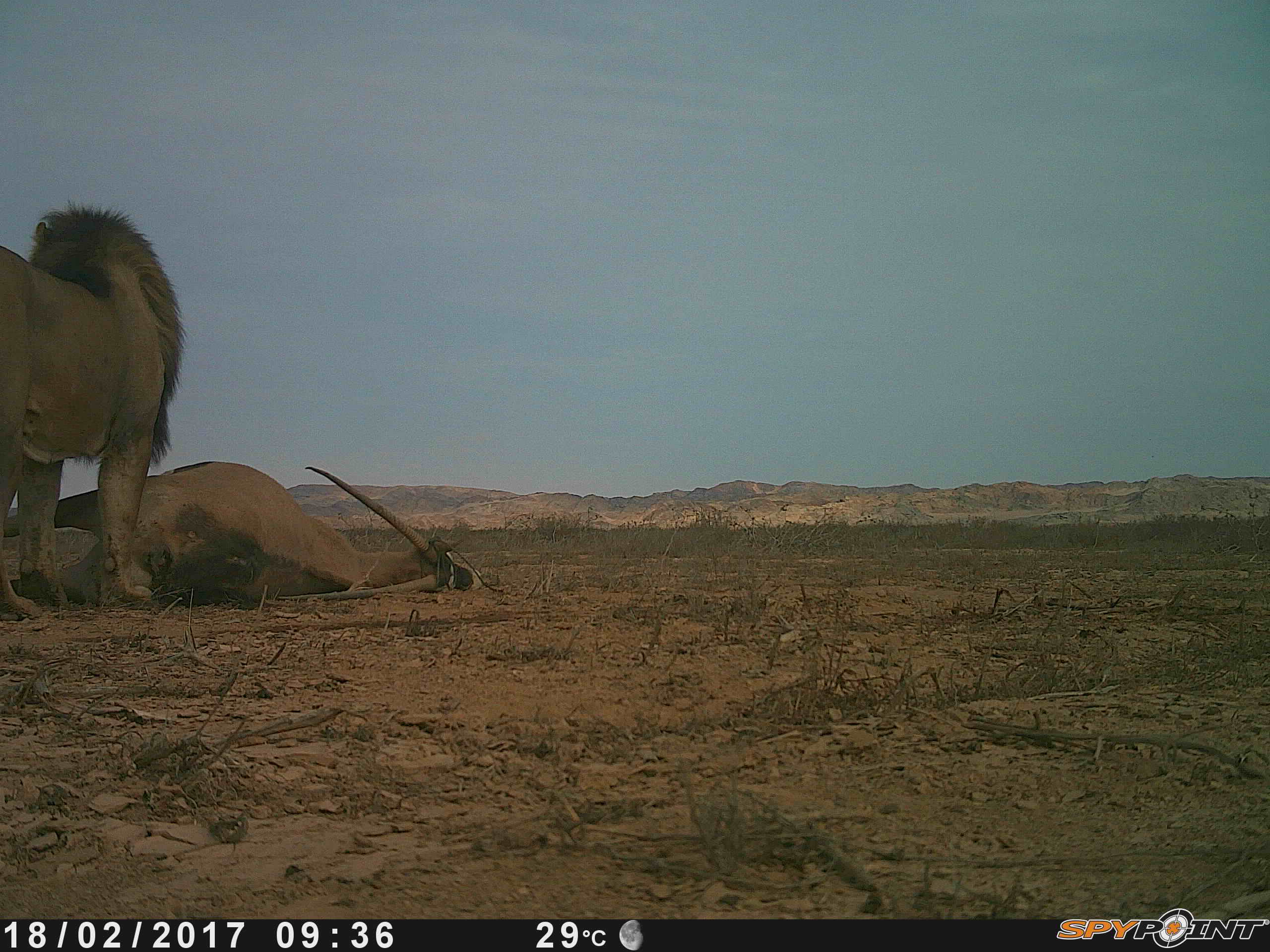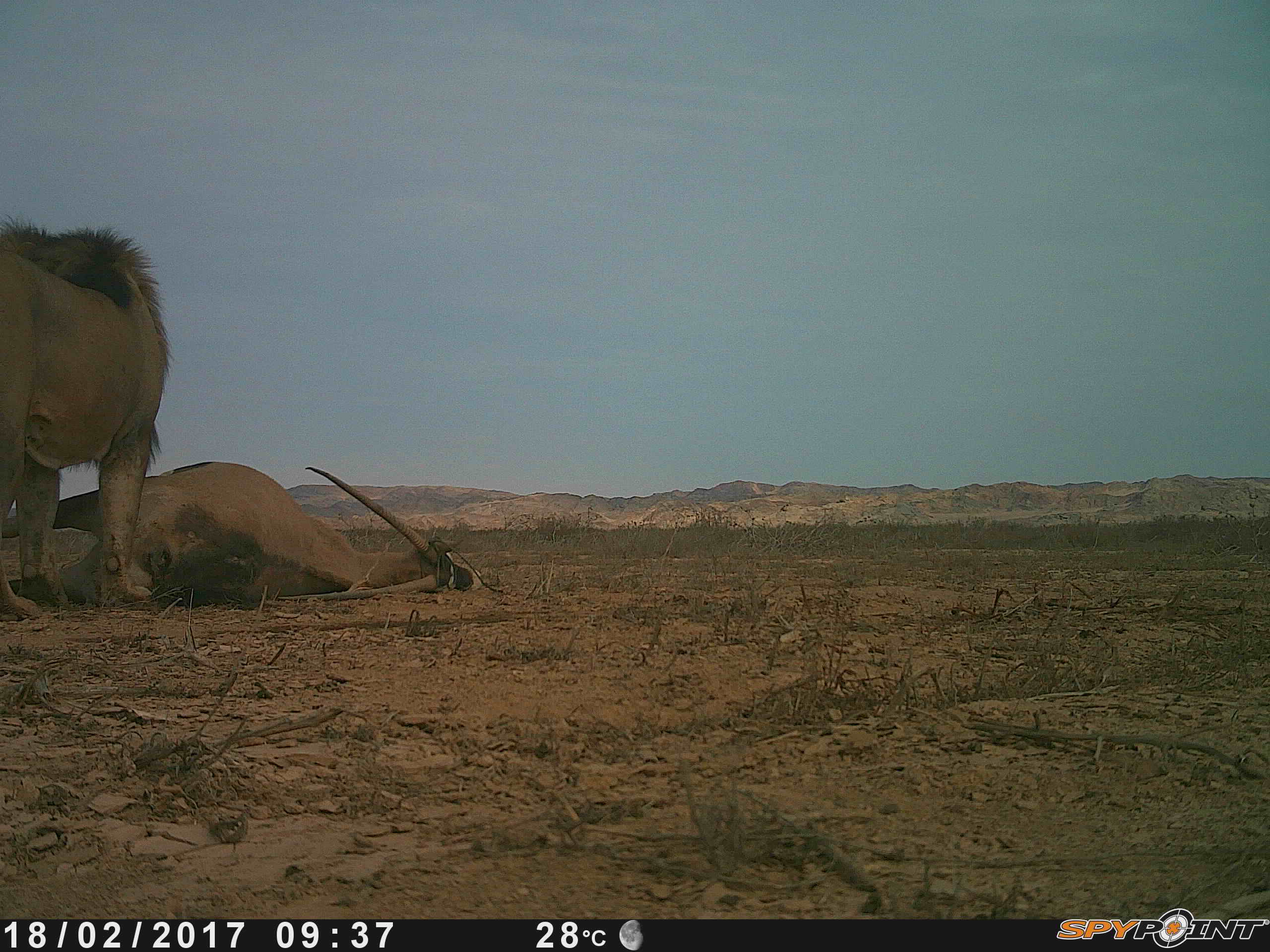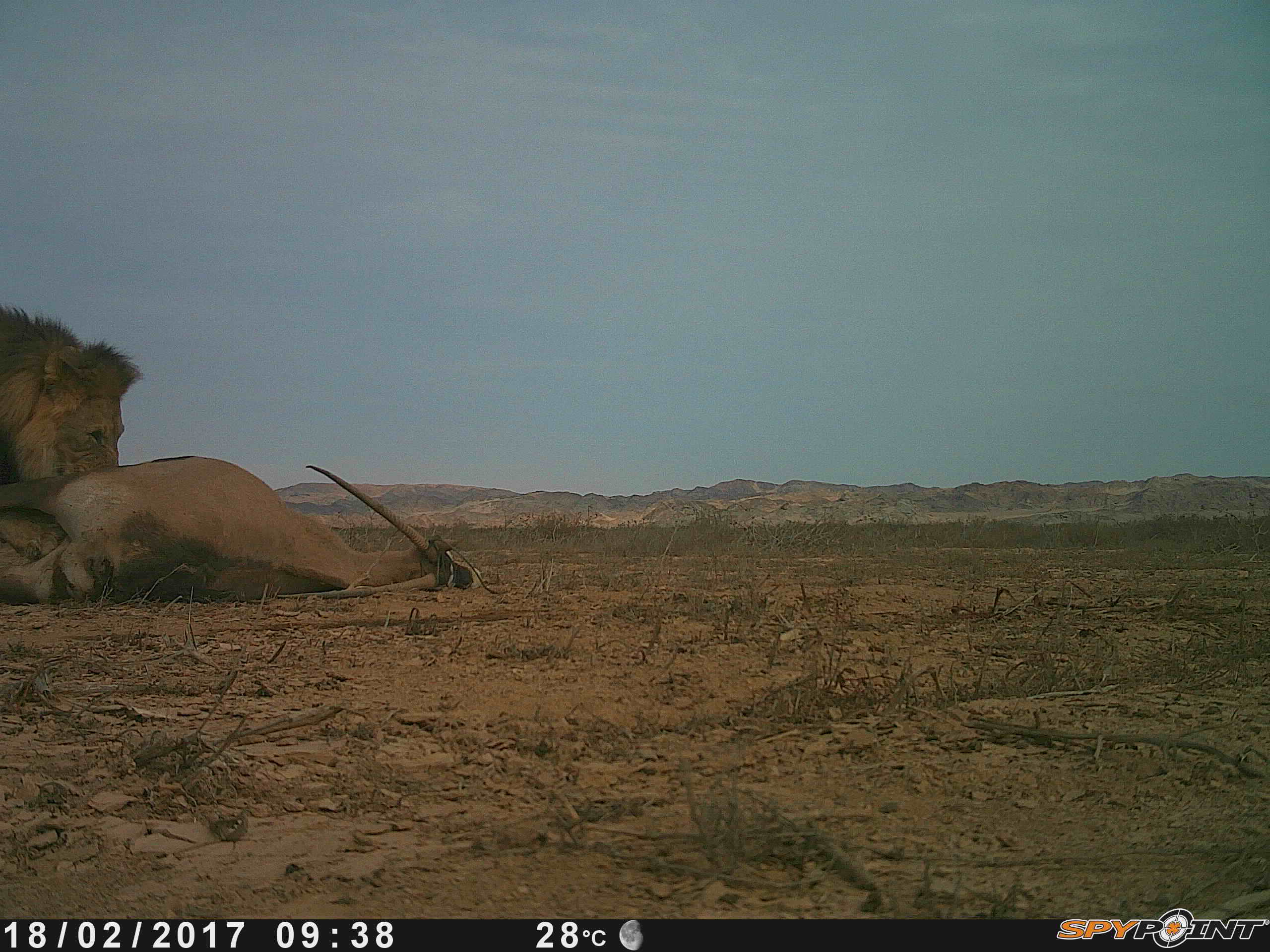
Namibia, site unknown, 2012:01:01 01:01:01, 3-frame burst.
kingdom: Animalia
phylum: Chordata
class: Mammalia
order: Carnivora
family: Felidae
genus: Panthera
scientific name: Panthera leo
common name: lion